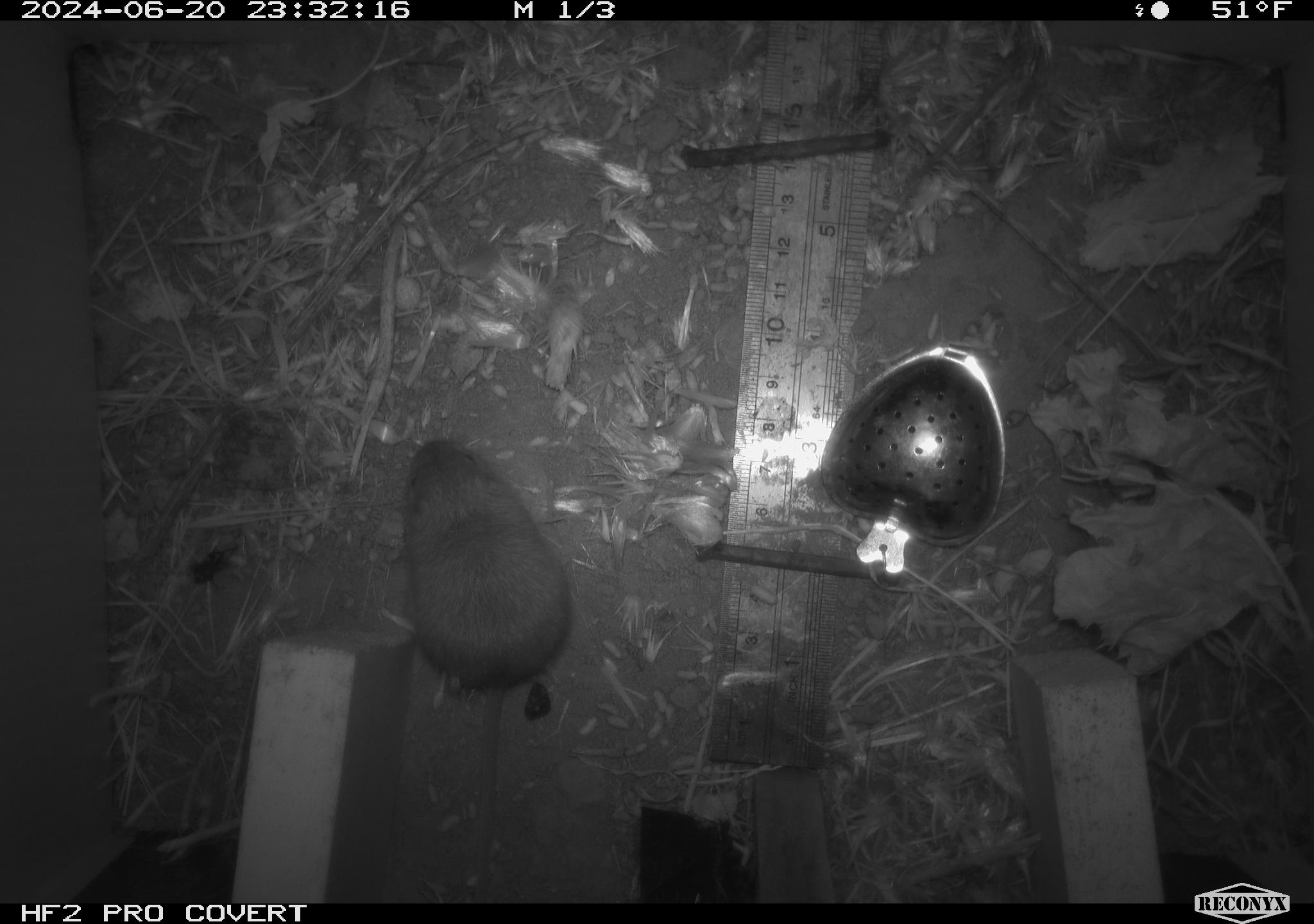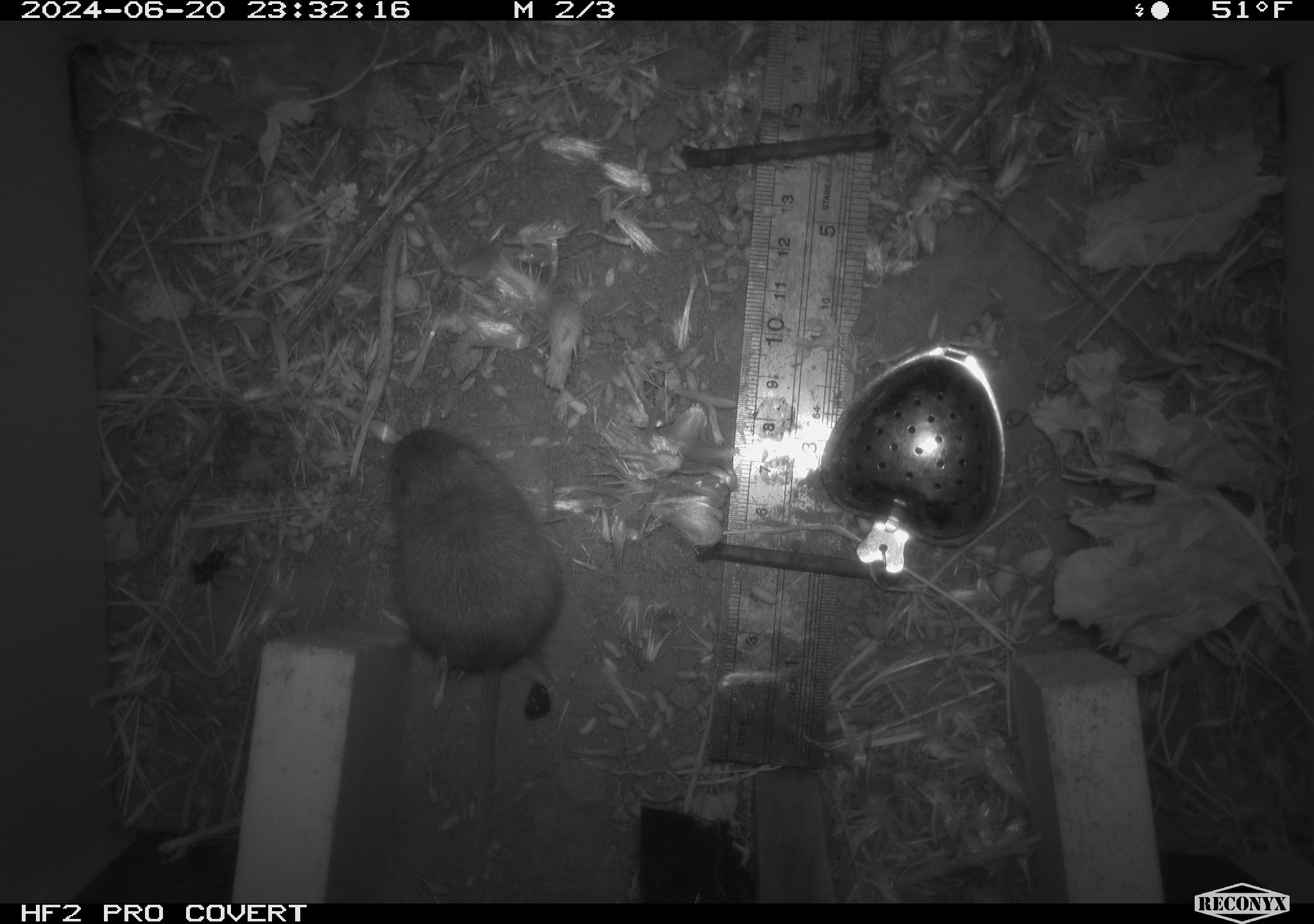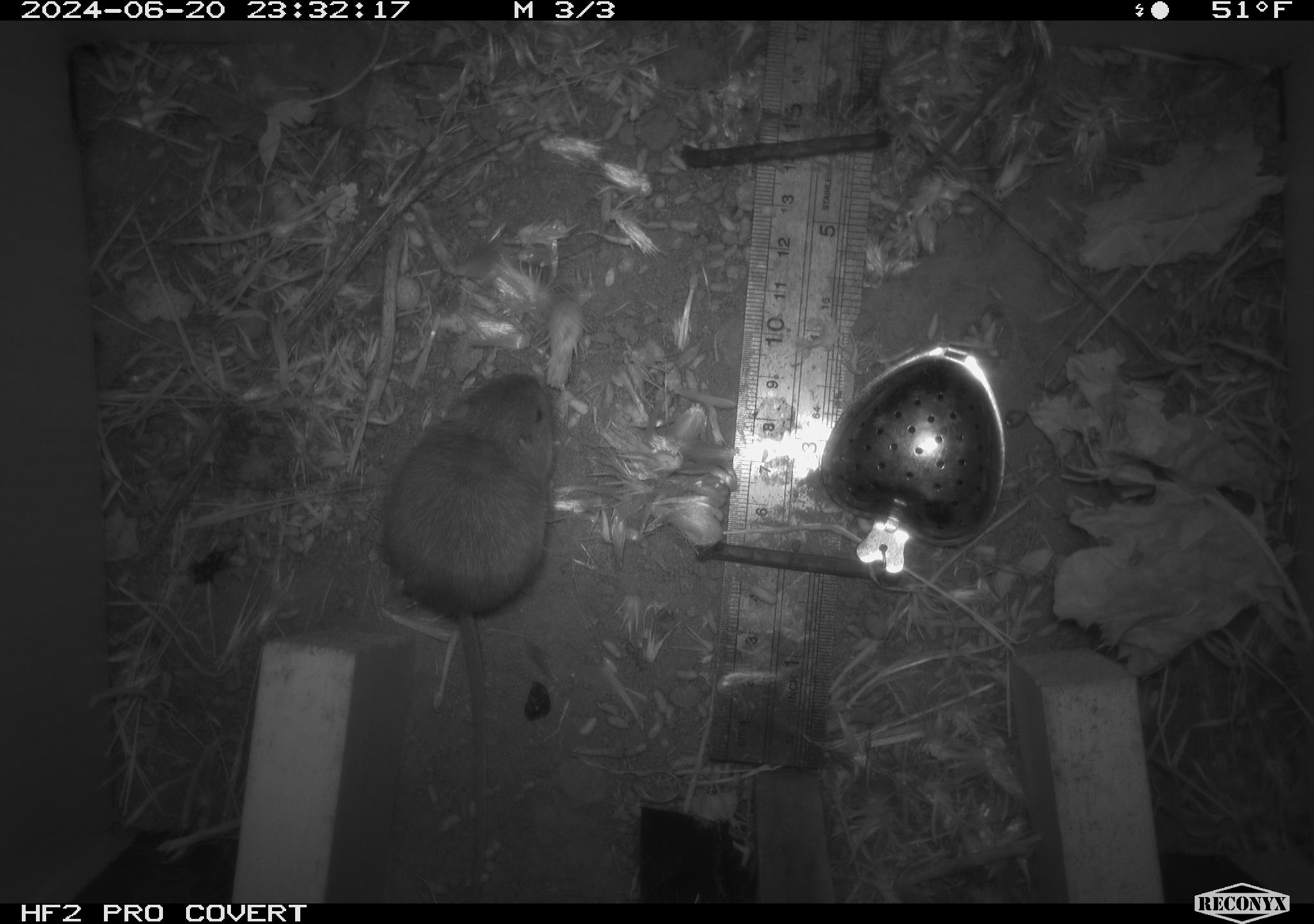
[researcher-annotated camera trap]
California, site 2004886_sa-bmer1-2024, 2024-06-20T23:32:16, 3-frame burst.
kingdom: Animalia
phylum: Chordata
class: Mammalia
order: Rodentia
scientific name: Rodentia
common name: mouse species